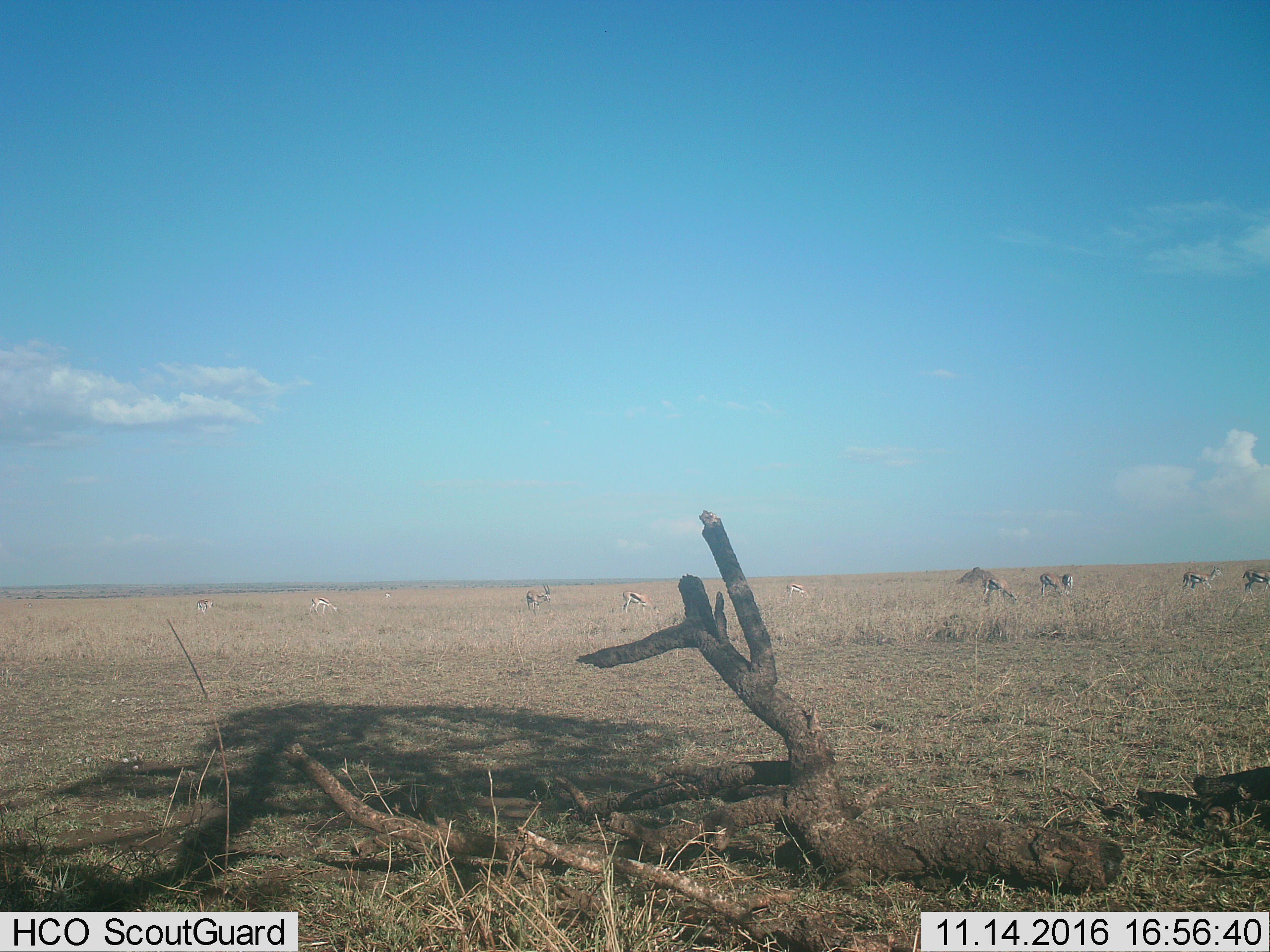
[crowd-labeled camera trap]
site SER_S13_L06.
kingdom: Animalia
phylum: Chordata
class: Mammalia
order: Artiodactyla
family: Bovidae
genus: Eudorcas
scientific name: Eudorcas thomsonii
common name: thomson's gazelle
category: gazellethomsons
Gazellethomsons (thomson's gazelle) (Eudorcas thomsonii), count 11-50. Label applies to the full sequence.